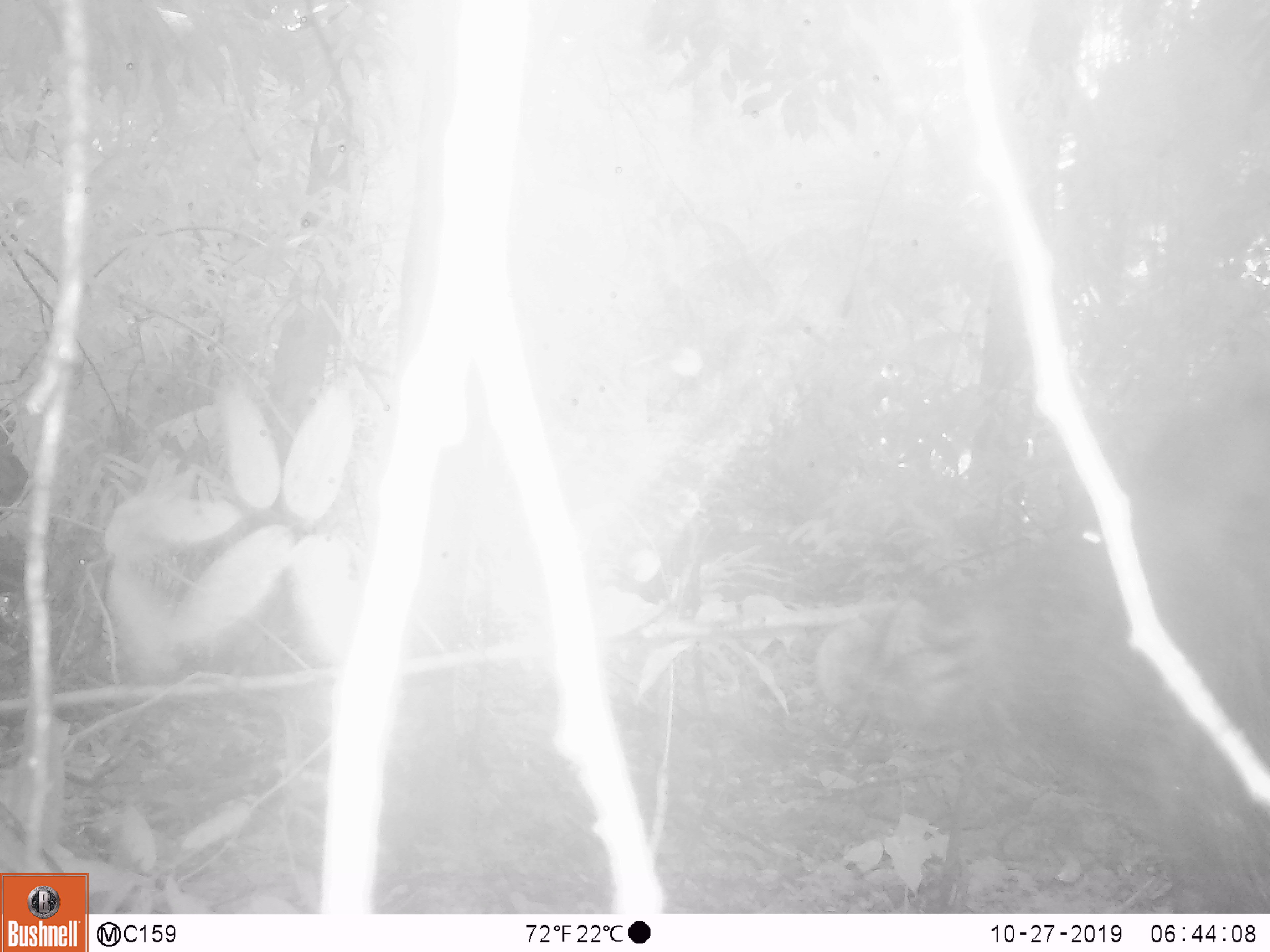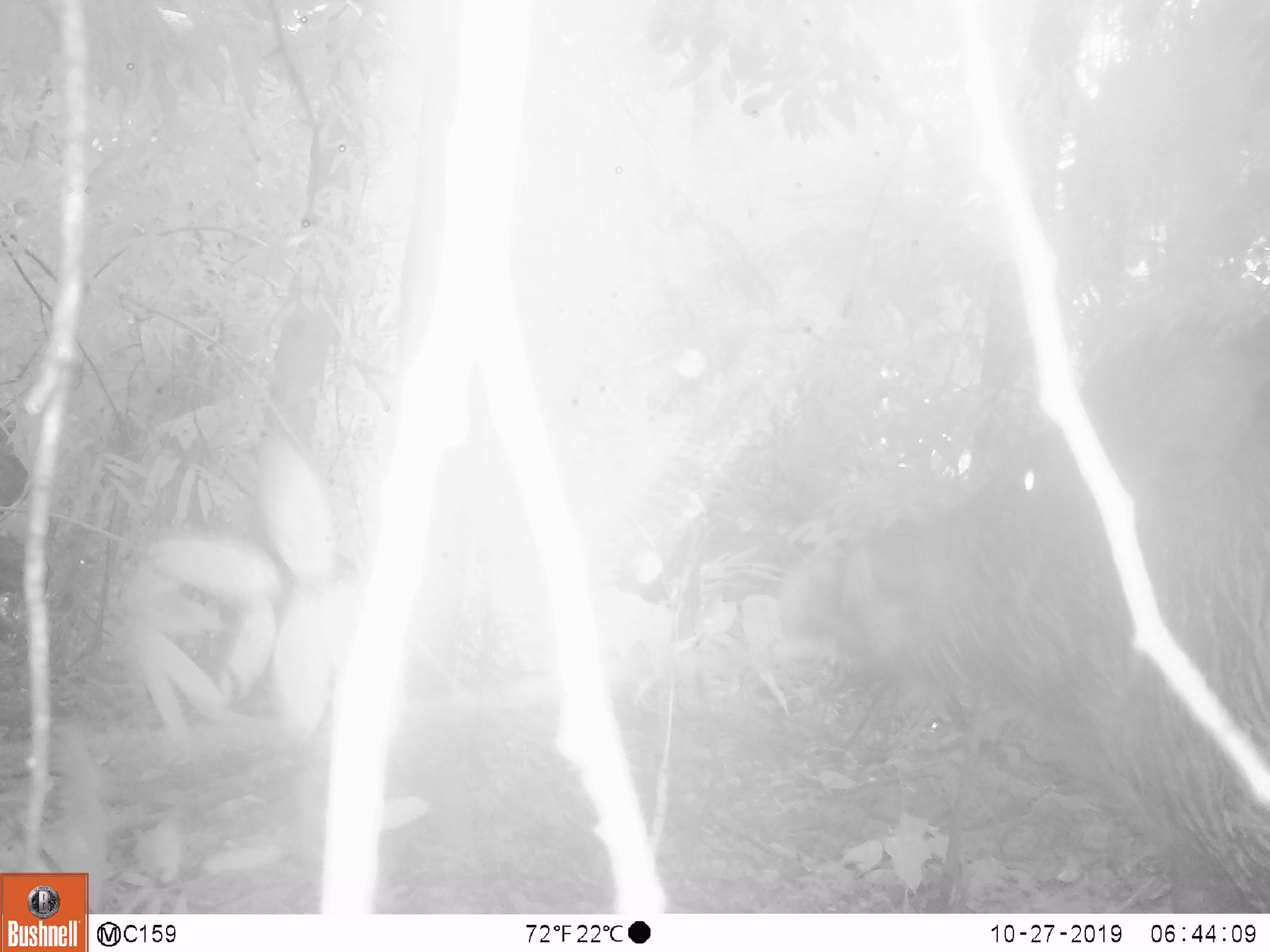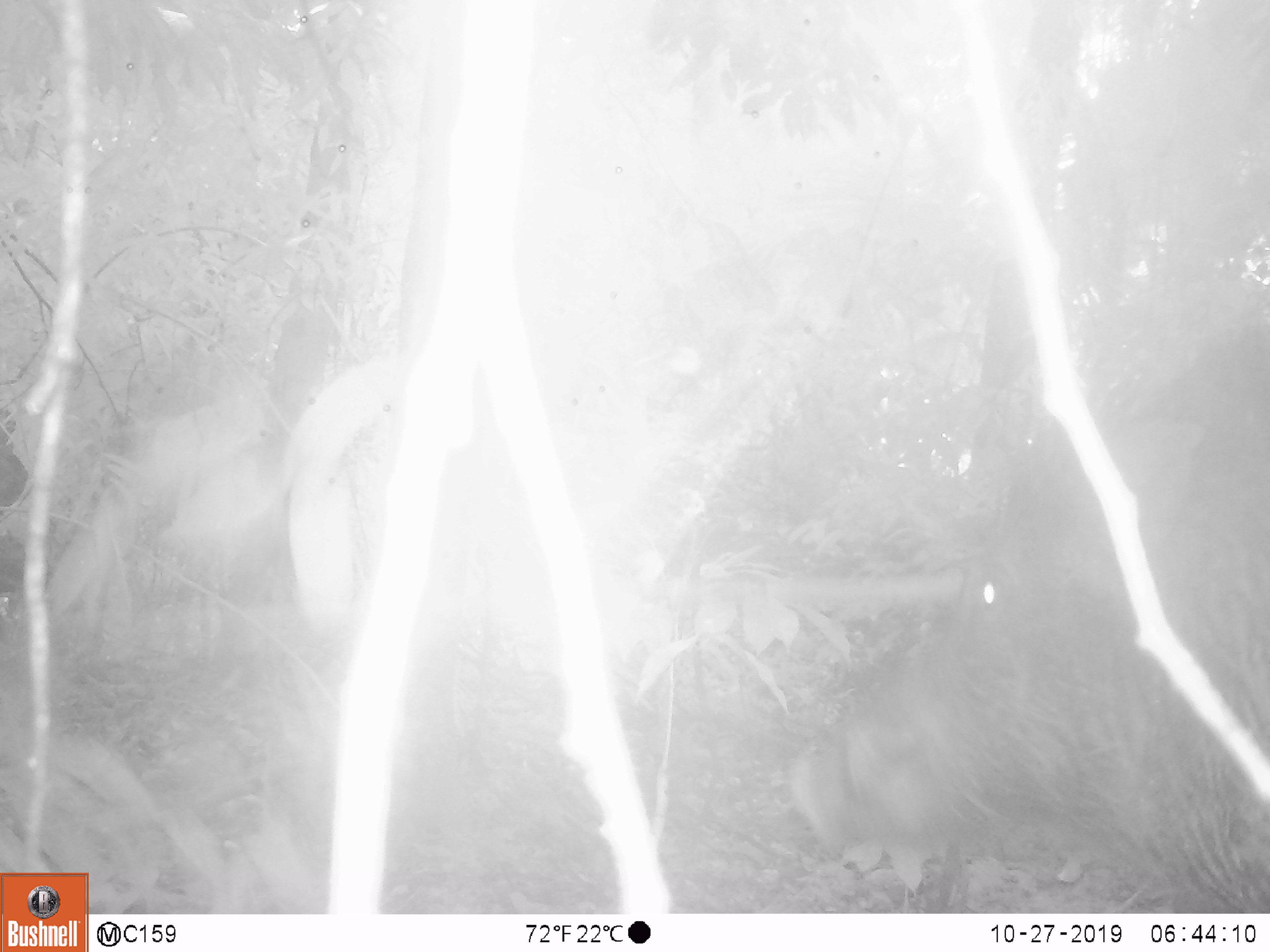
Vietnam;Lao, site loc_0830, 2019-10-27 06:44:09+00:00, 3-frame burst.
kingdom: Animalia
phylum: Chordata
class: Mammalia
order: Artiodactyla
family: Suidae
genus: Sus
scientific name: Sus scrofa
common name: eurasian wild pig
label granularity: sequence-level